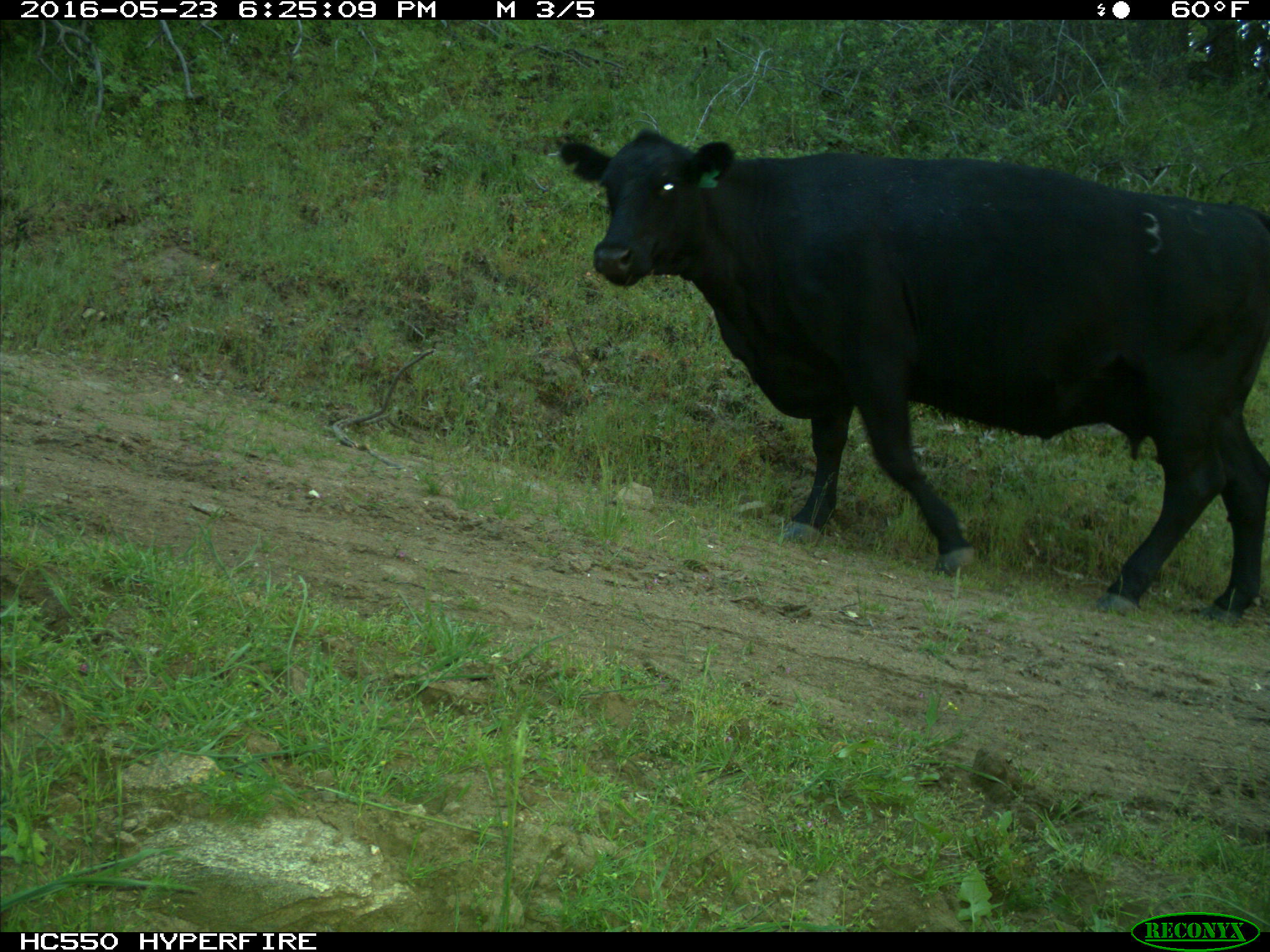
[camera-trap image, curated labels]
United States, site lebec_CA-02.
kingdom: Animalia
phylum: Chordata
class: Mammalia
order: Artiodactyla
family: Bovidae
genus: Bos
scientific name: Bos taurus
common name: domestic cow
Bos taurus (domestic cow).